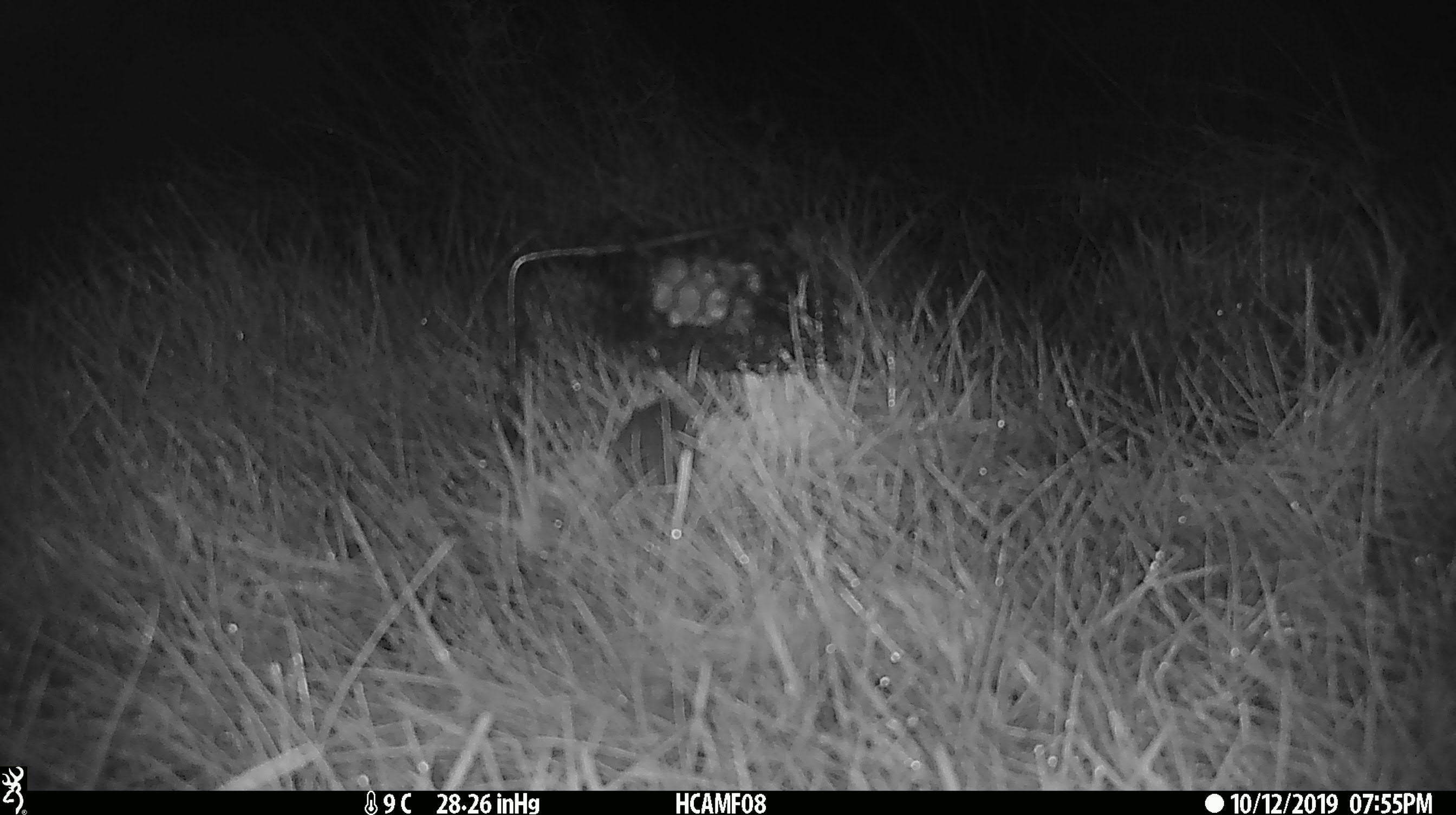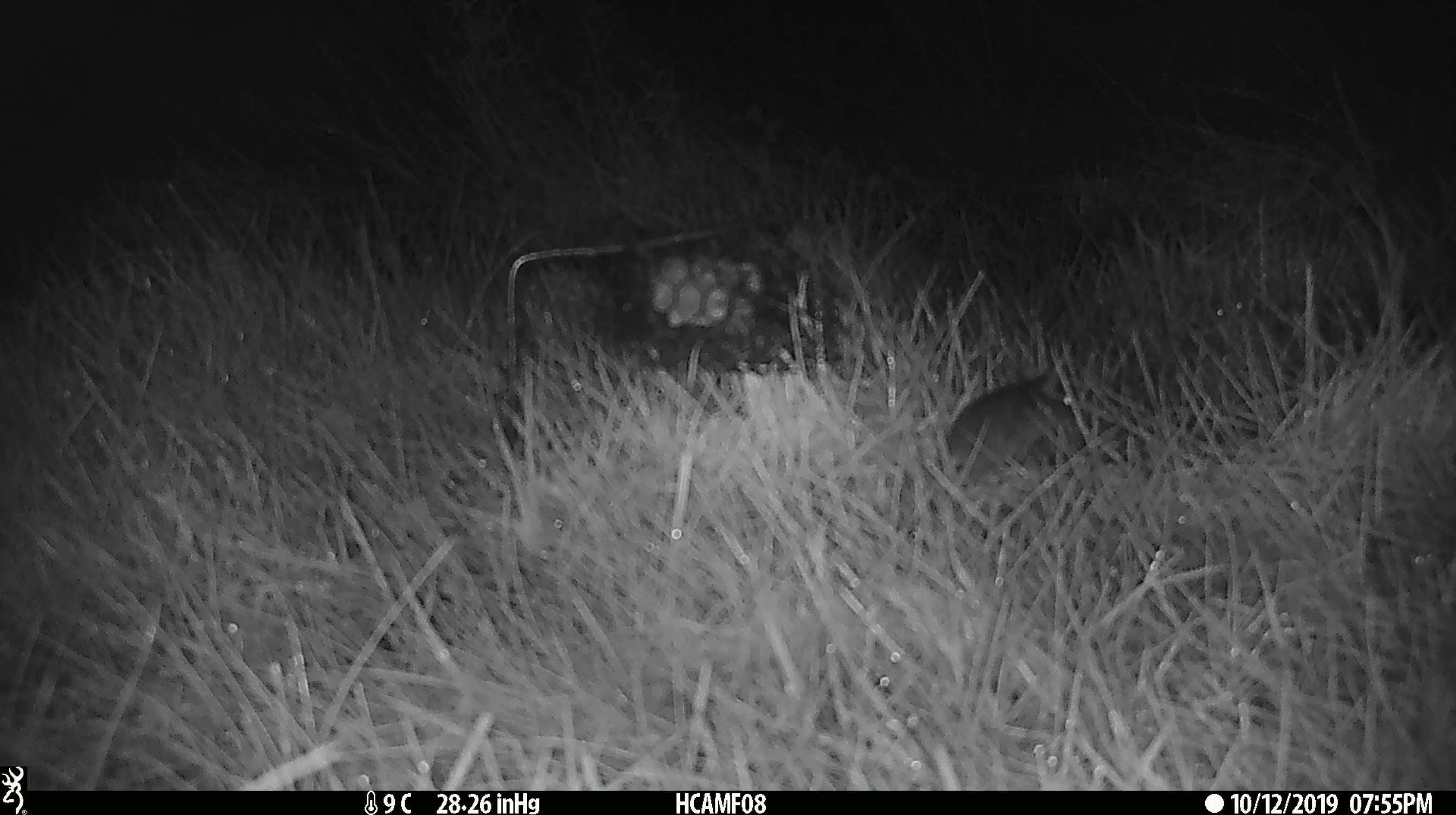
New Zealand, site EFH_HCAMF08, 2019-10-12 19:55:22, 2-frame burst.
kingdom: Animalia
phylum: Chordata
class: Mammalia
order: Rodentia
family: Muridae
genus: Mus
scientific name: Mus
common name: mouse